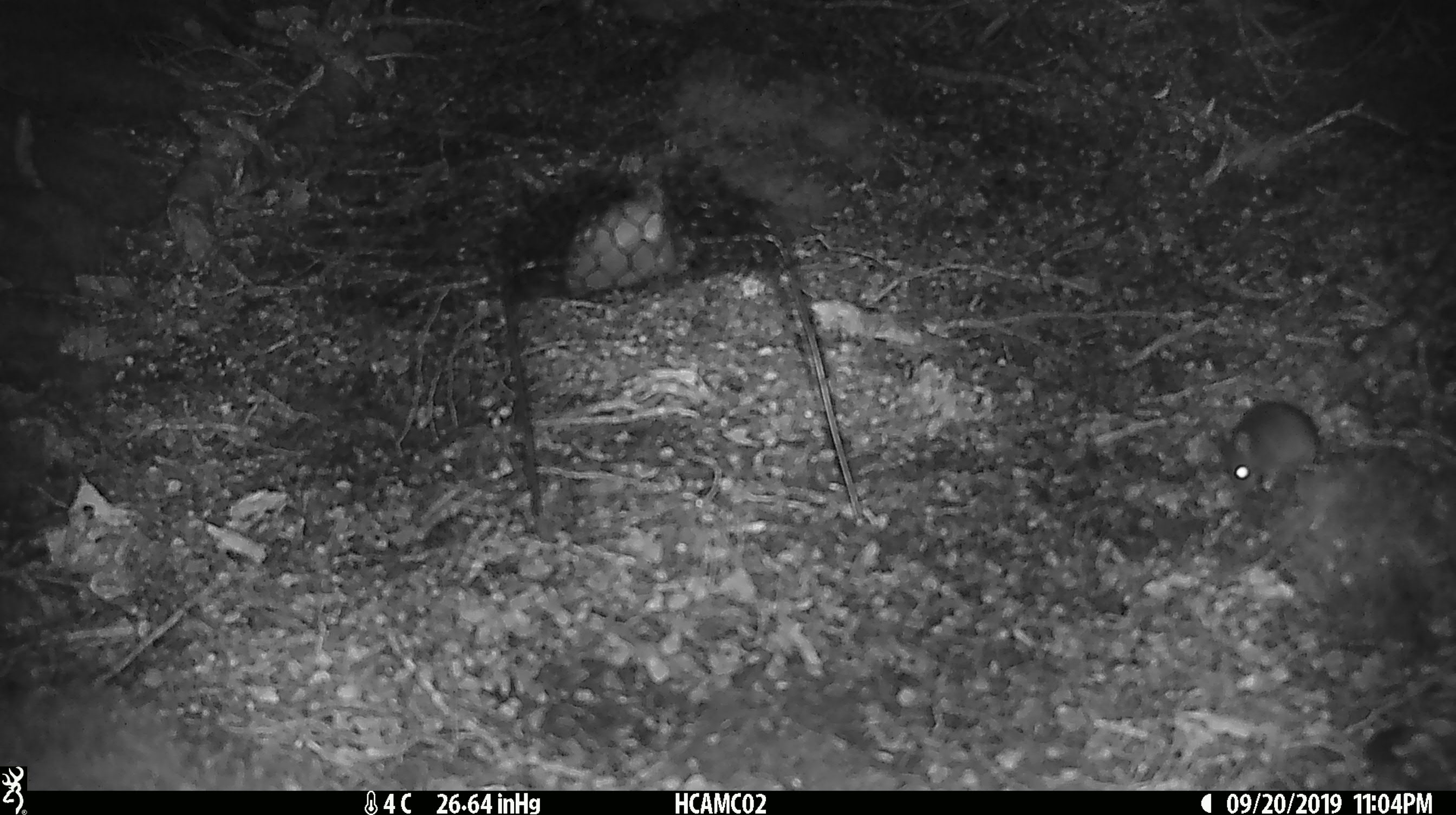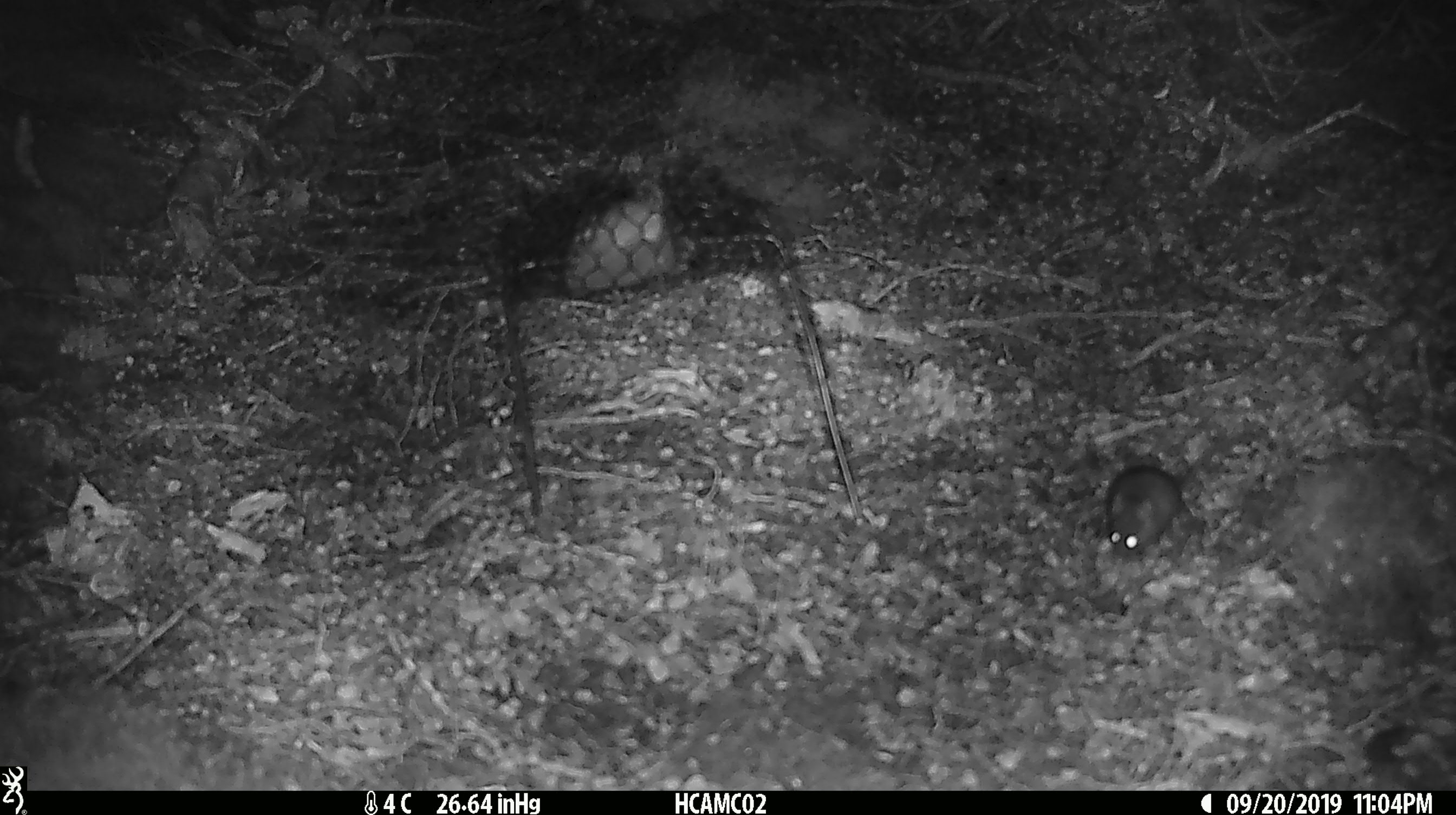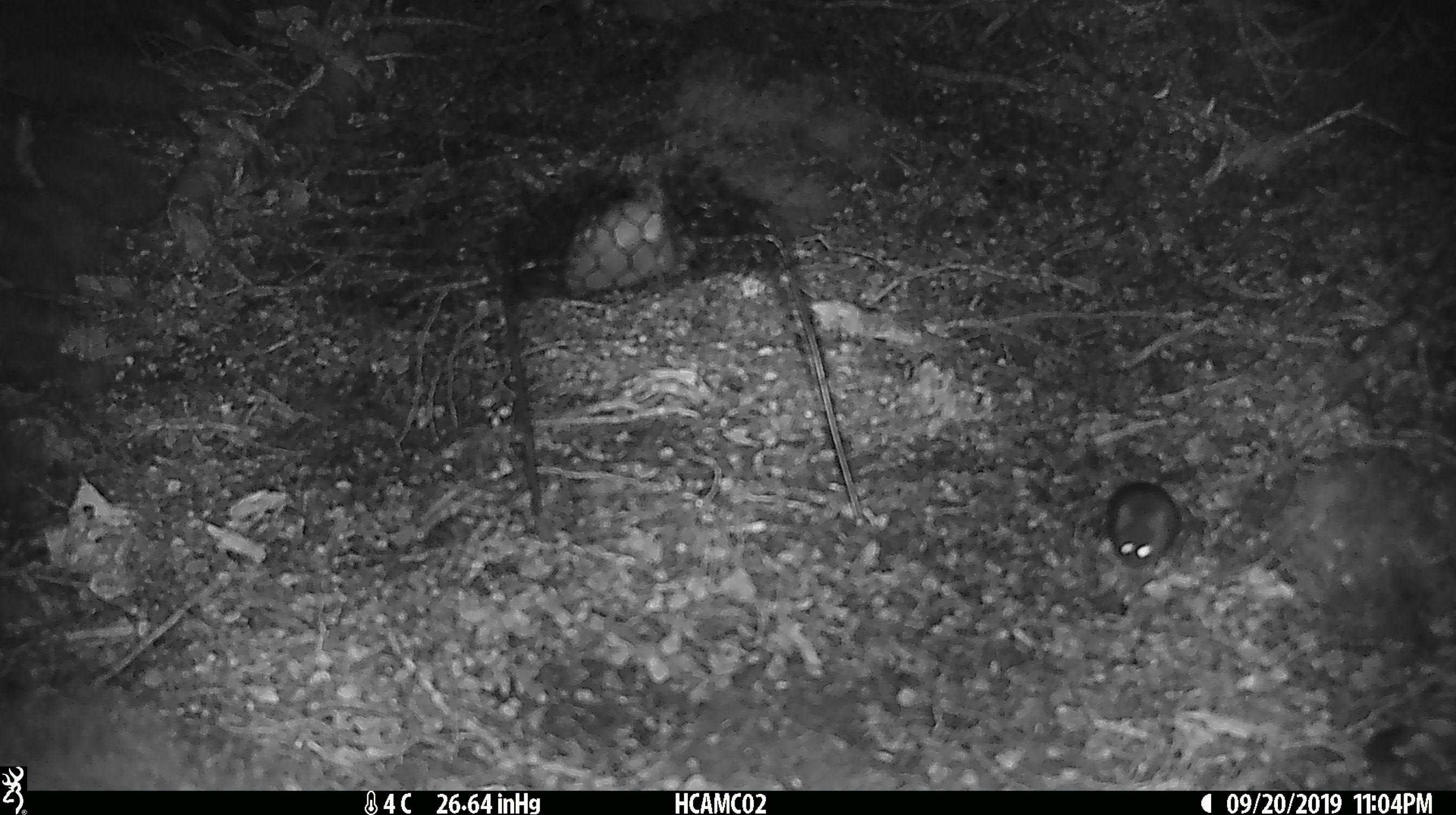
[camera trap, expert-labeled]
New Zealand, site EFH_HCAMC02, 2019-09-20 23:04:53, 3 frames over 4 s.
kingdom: Animalia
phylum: Chordata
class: Mammalia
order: Rodentia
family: Muridae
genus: Mus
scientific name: Mus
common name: mouse